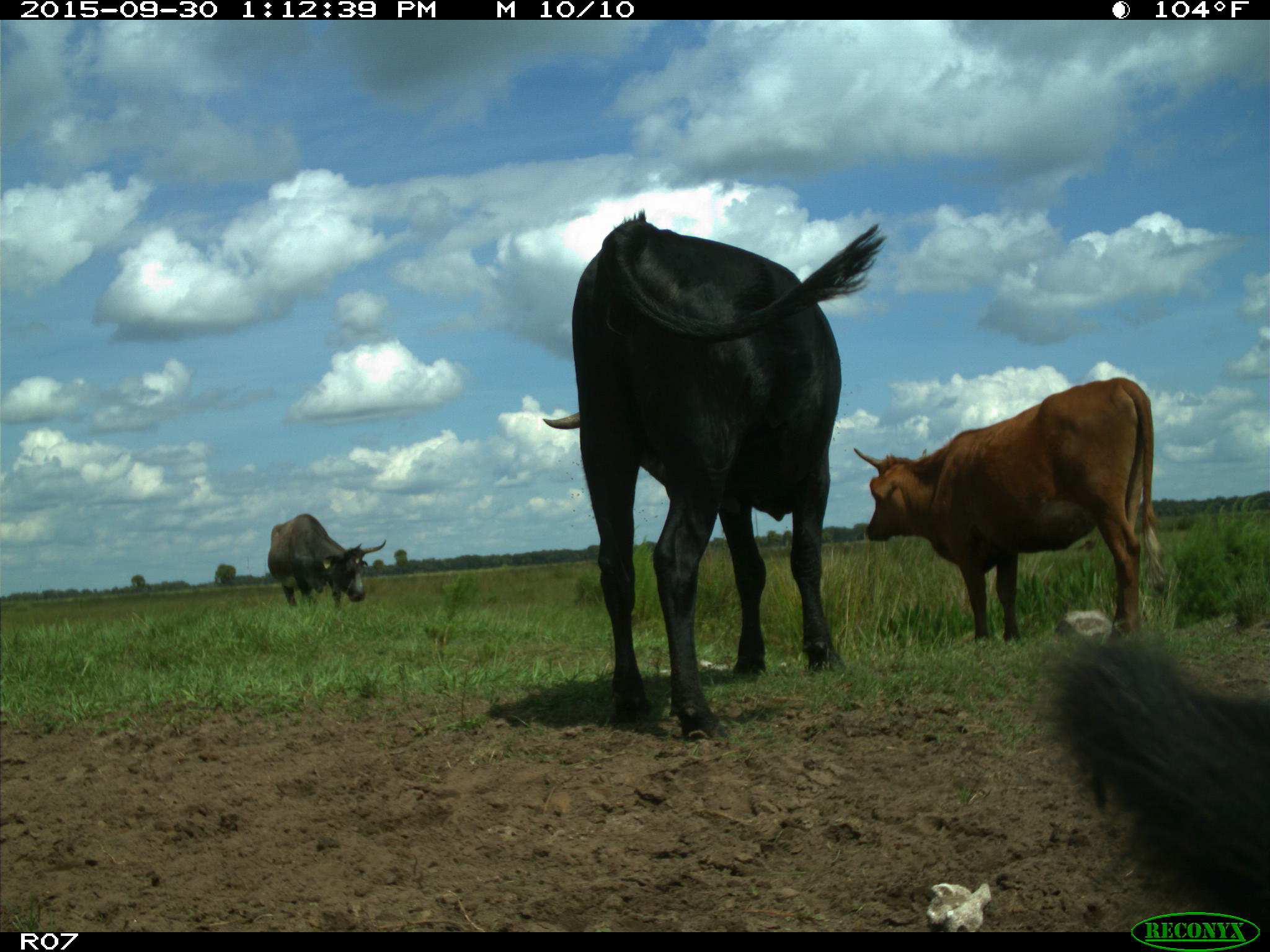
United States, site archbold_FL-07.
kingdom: Animalia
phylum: Chordata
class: Mammalia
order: Artiodactyla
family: Bovidae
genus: Bos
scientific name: Bos taurus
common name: domestic cow